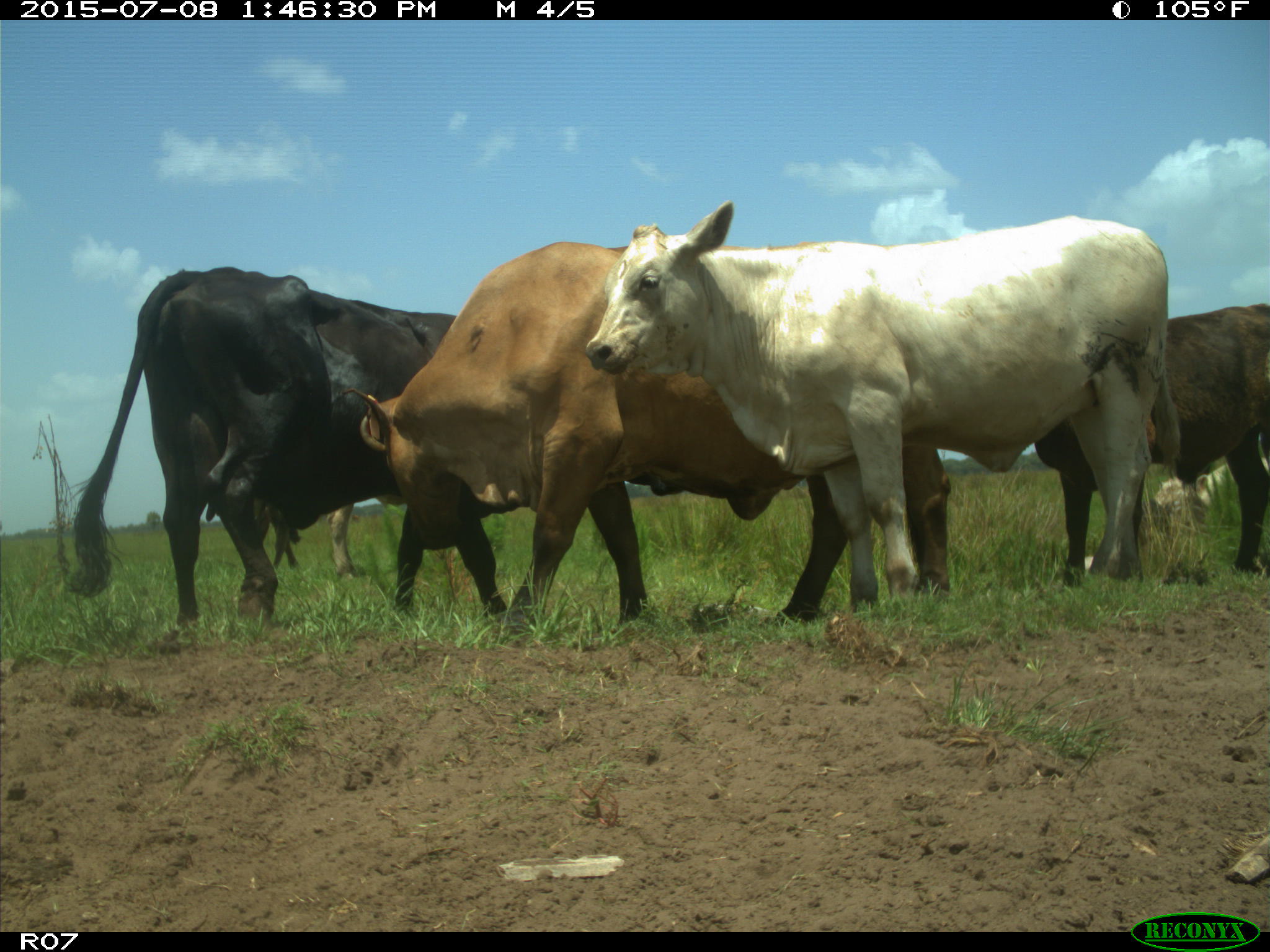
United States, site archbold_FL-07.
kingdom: Animalia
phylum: Chordata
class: Mammalia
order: Artiodactyla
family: Bovidae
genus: Bos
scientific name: Bos taurus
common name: domestic cow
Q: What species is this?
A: Bos taurus (domestic cow).